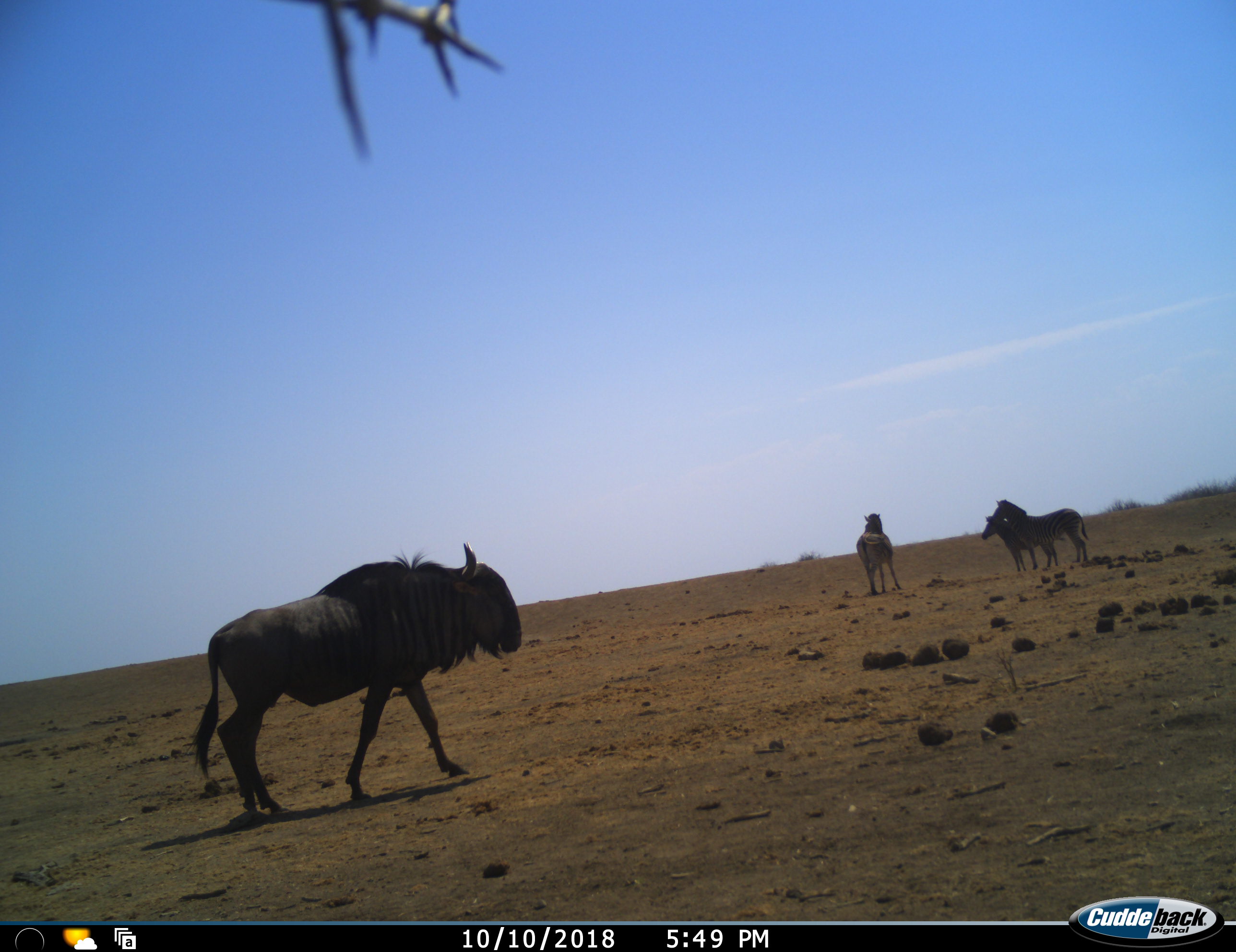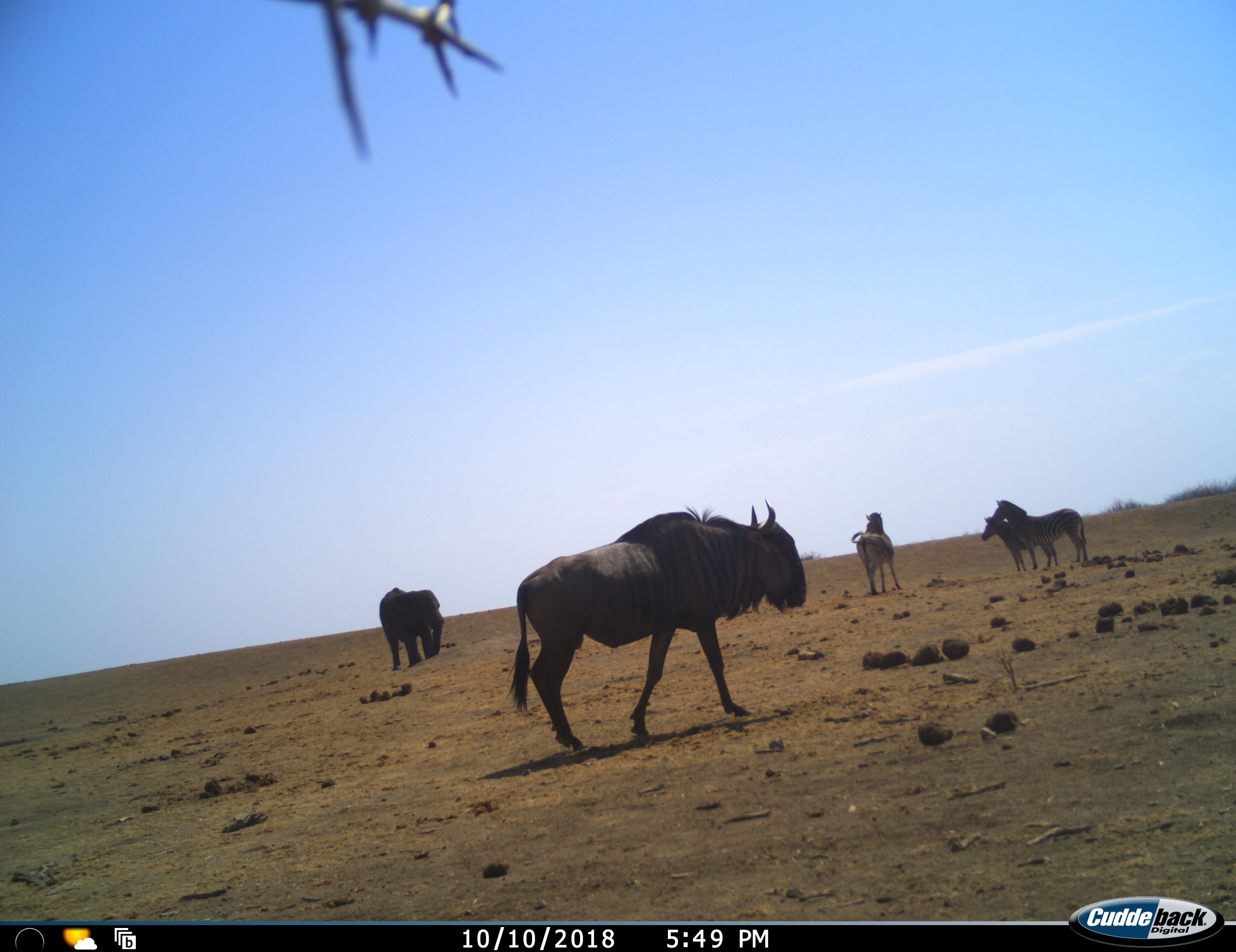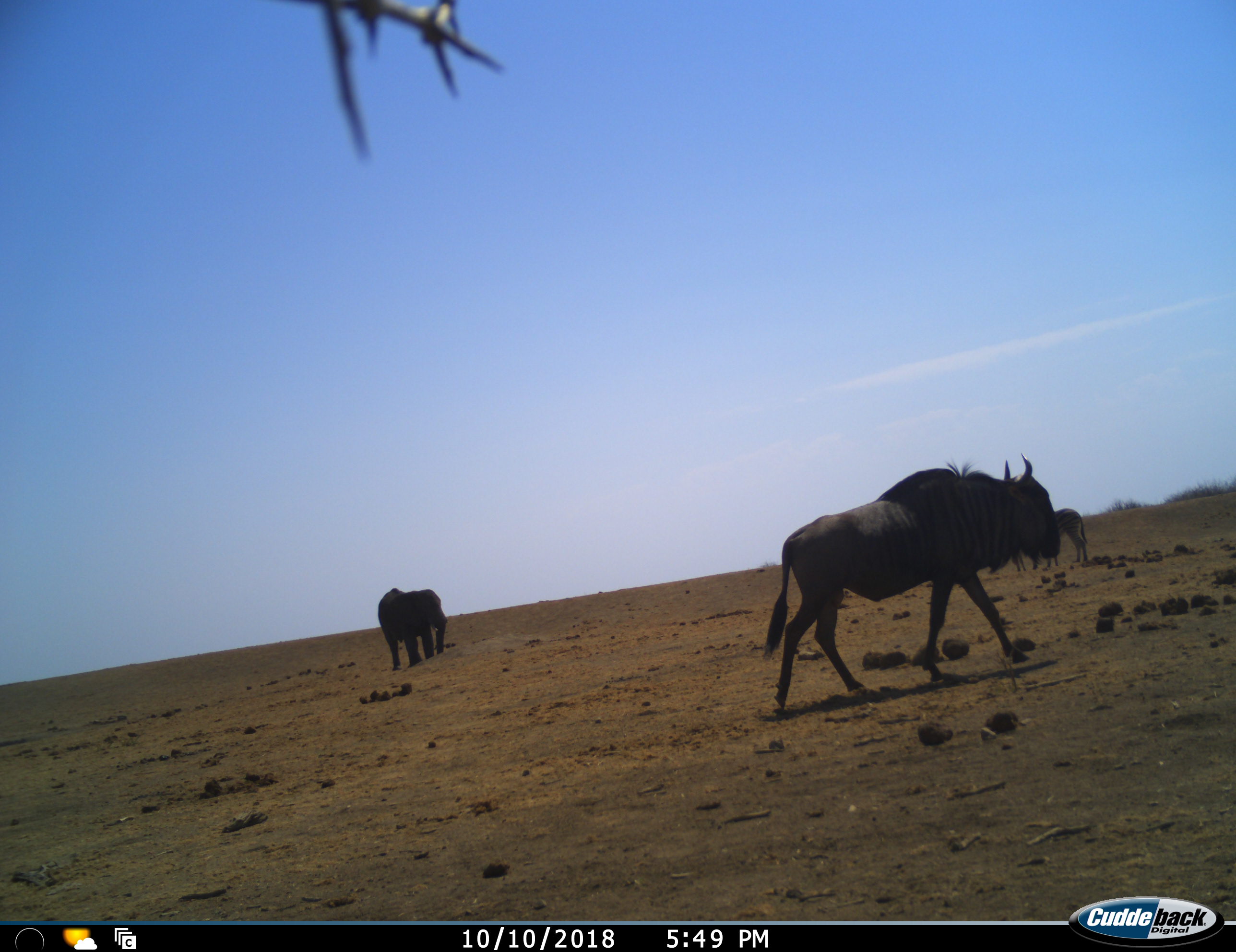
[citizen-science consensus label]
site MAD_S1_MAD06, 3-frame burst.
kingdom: Animalia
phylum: Chordata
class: Mammalia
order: Proboscidea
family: Elephantidae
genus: Loxodonta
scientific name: Loxodonta africana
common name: african bush elephant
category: elephant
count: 1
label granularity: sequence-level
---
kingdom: Animalia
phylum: Chordata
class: Mammalia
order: Artiodactyla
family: Bovidae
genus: Connochaetes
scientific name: Connochaetes taurinus taurinus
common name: blue wildebeest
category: wildebeestblue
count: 1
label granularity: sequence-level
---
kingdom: Animalia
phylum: Chordata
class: Mammalia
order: Perissodactyla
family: Equidae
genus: Equus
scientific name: Equus quagga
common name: plains zebra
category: zebraplains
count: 3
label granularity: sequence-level